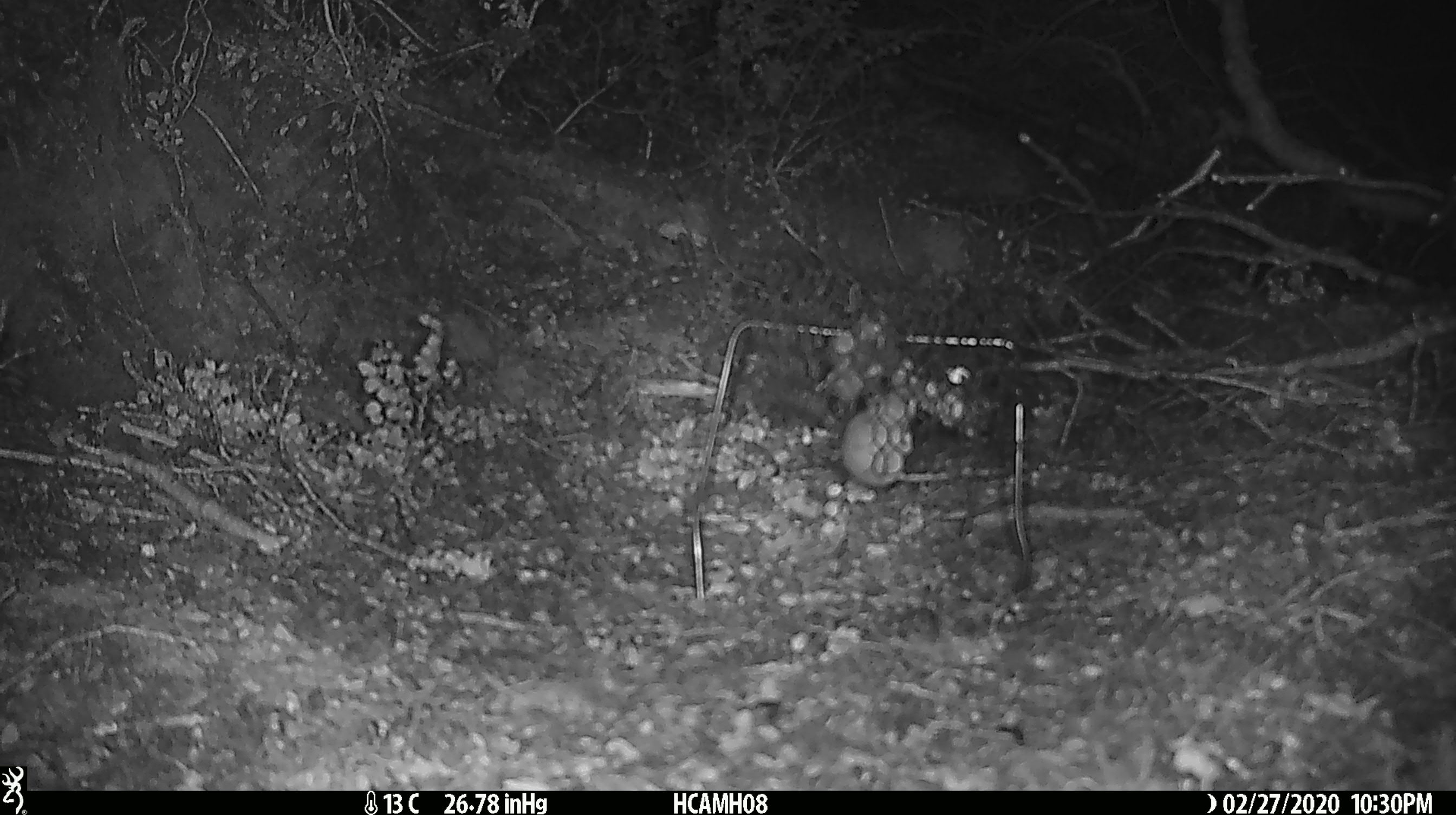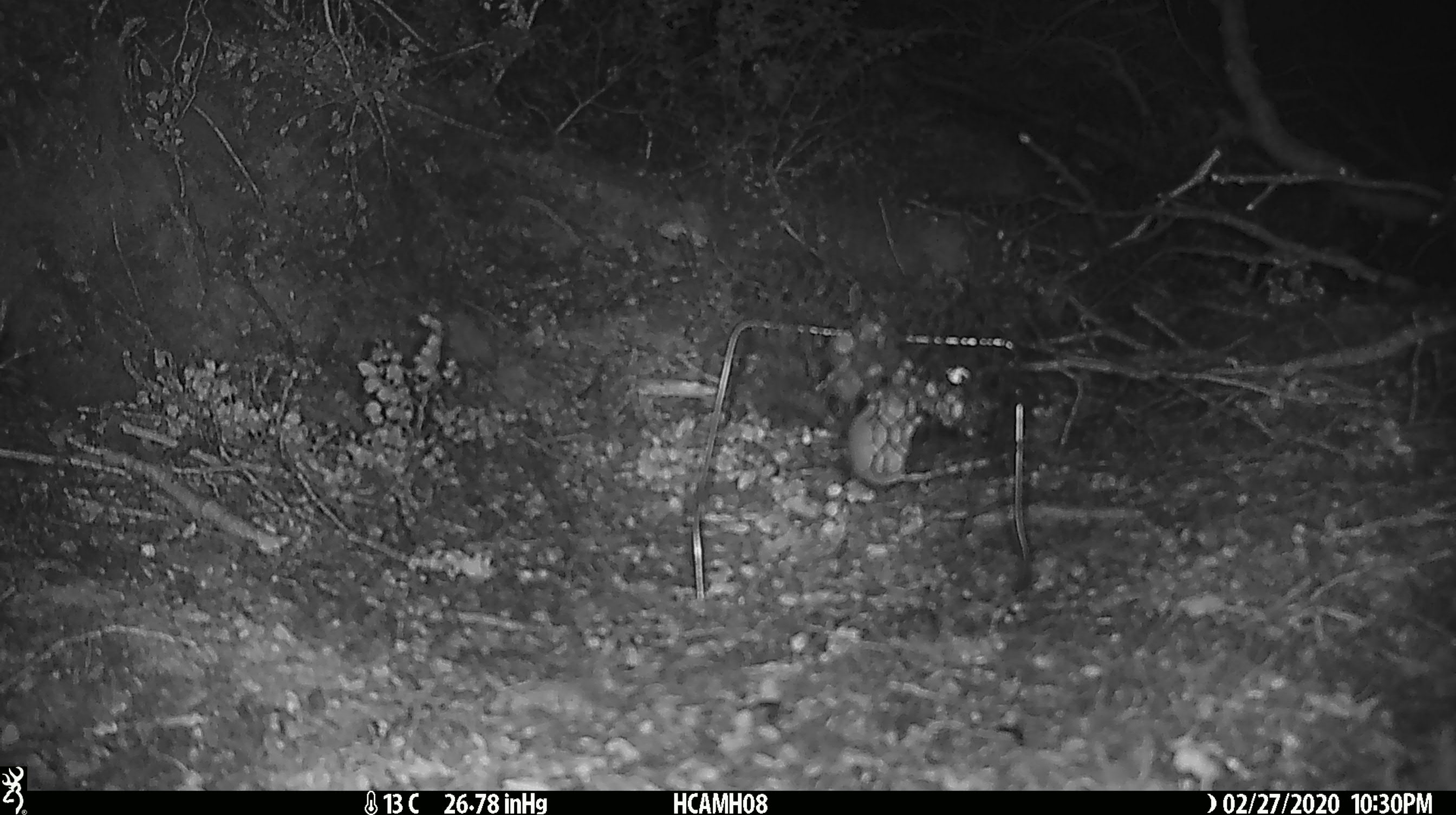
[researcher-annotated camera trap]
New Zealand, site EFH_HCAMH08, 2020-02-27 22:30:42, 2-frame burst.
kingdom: Animalia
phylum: Chordata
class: Mammalia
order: Rodentia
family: Muridae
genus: Mus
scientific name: Mus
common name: mouse